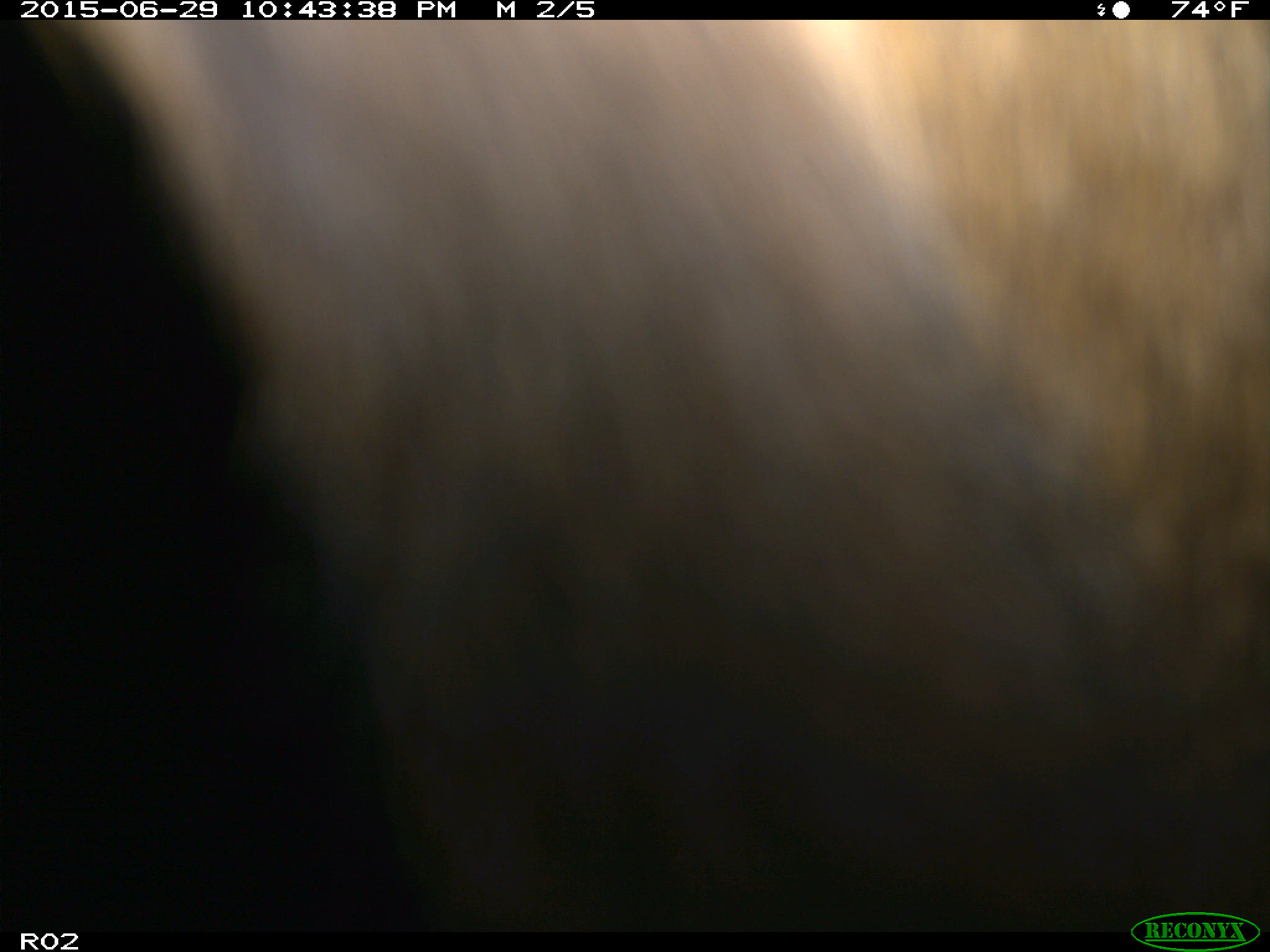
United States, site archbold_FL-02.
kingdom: Animalia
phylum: Chordata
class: Mammalia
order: Artiodactyla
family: Bovidae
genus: Bos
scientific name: Bos taurus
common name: domestic cow